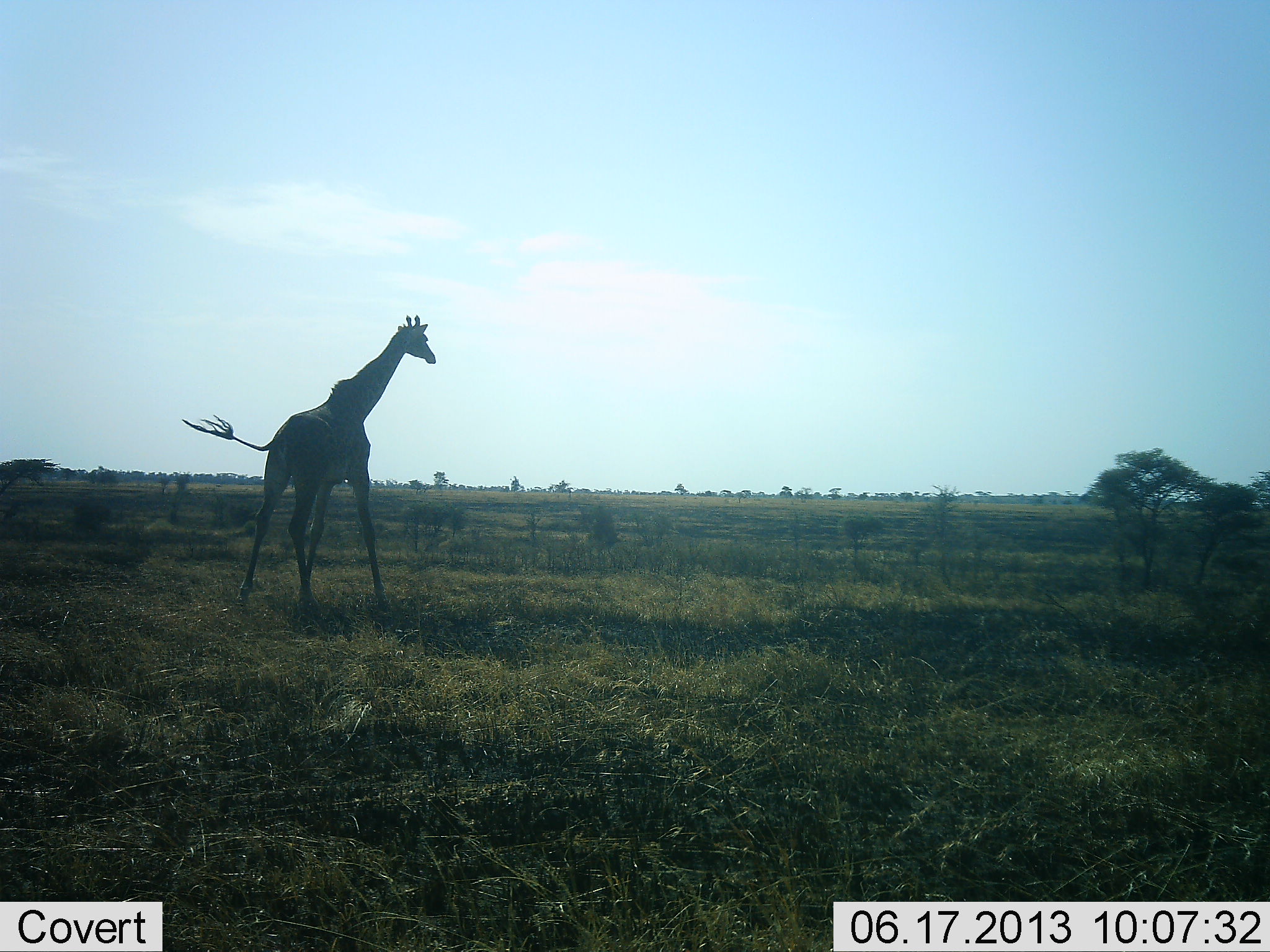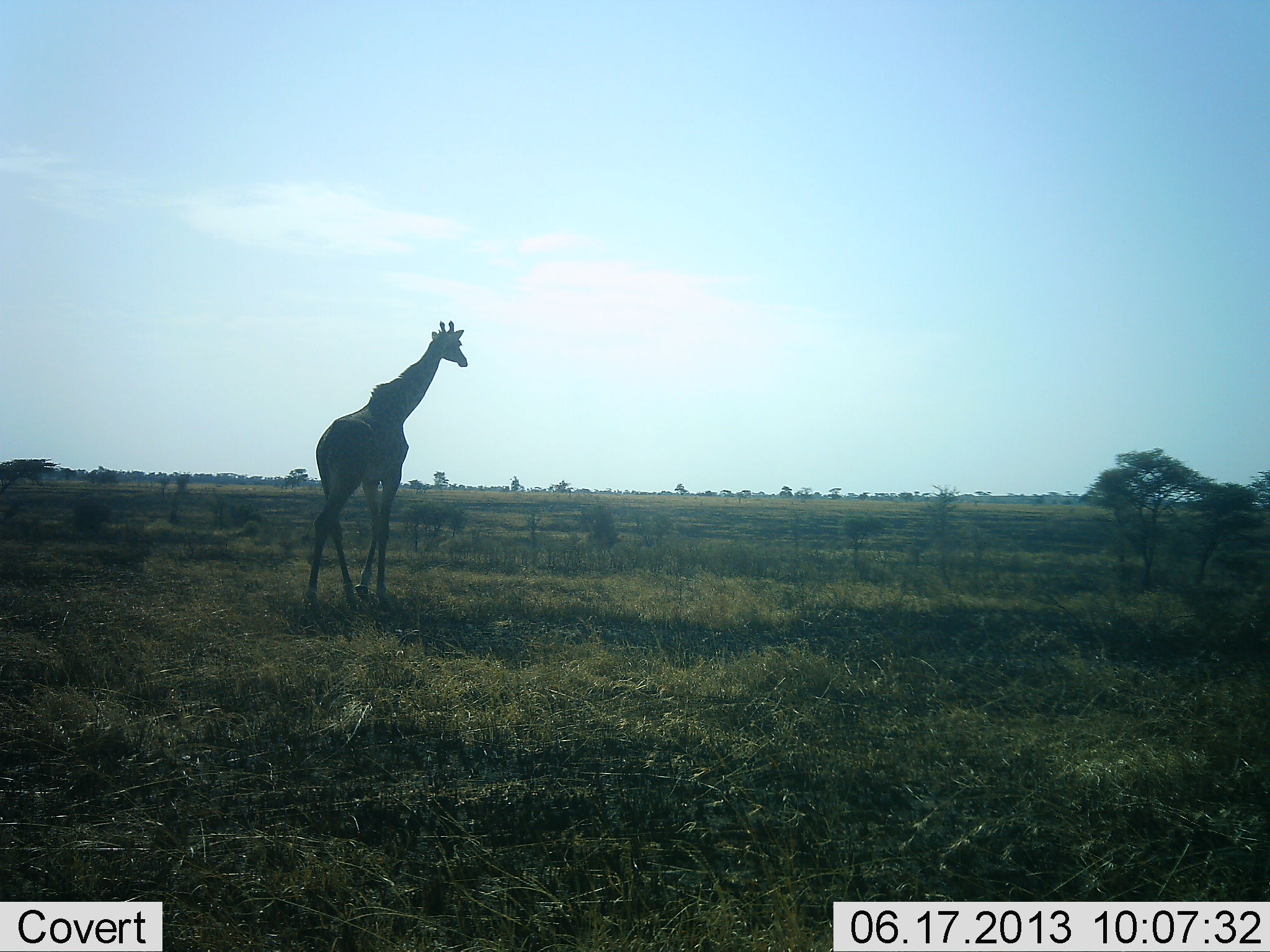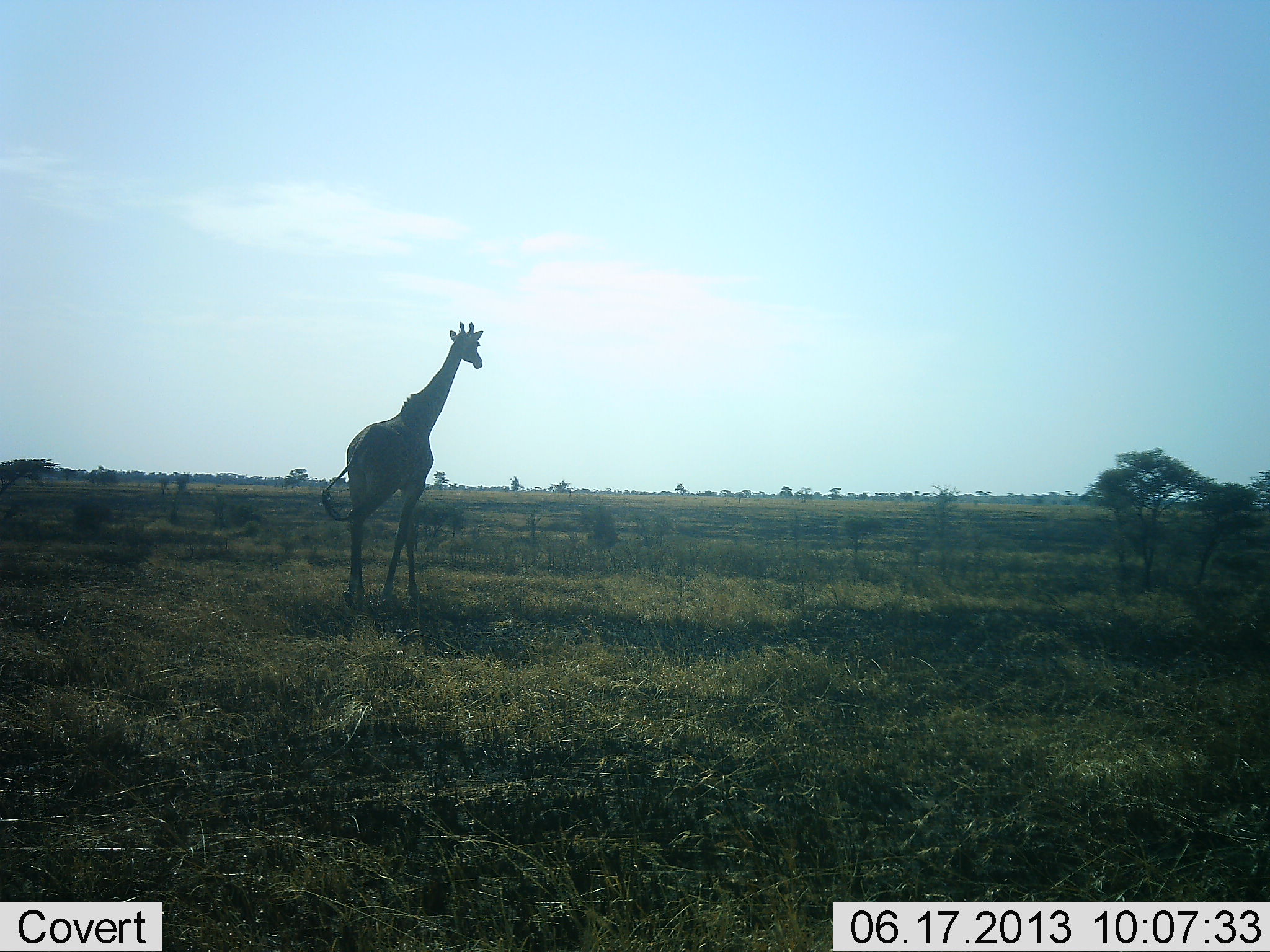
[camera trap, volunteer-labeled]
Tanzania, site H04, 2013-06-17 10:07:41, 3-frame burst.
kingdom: Animalia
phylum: Chordata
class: Mammalia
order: Artiodactyla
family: Giraffidae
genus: Giraffa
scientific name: Giraffa camelopardalis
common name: giraffe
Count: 1.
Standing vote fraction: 10%.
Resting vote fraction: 0%.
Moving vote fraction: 90%.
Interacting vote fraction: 0%.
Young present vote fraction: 0%.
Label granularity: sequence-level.